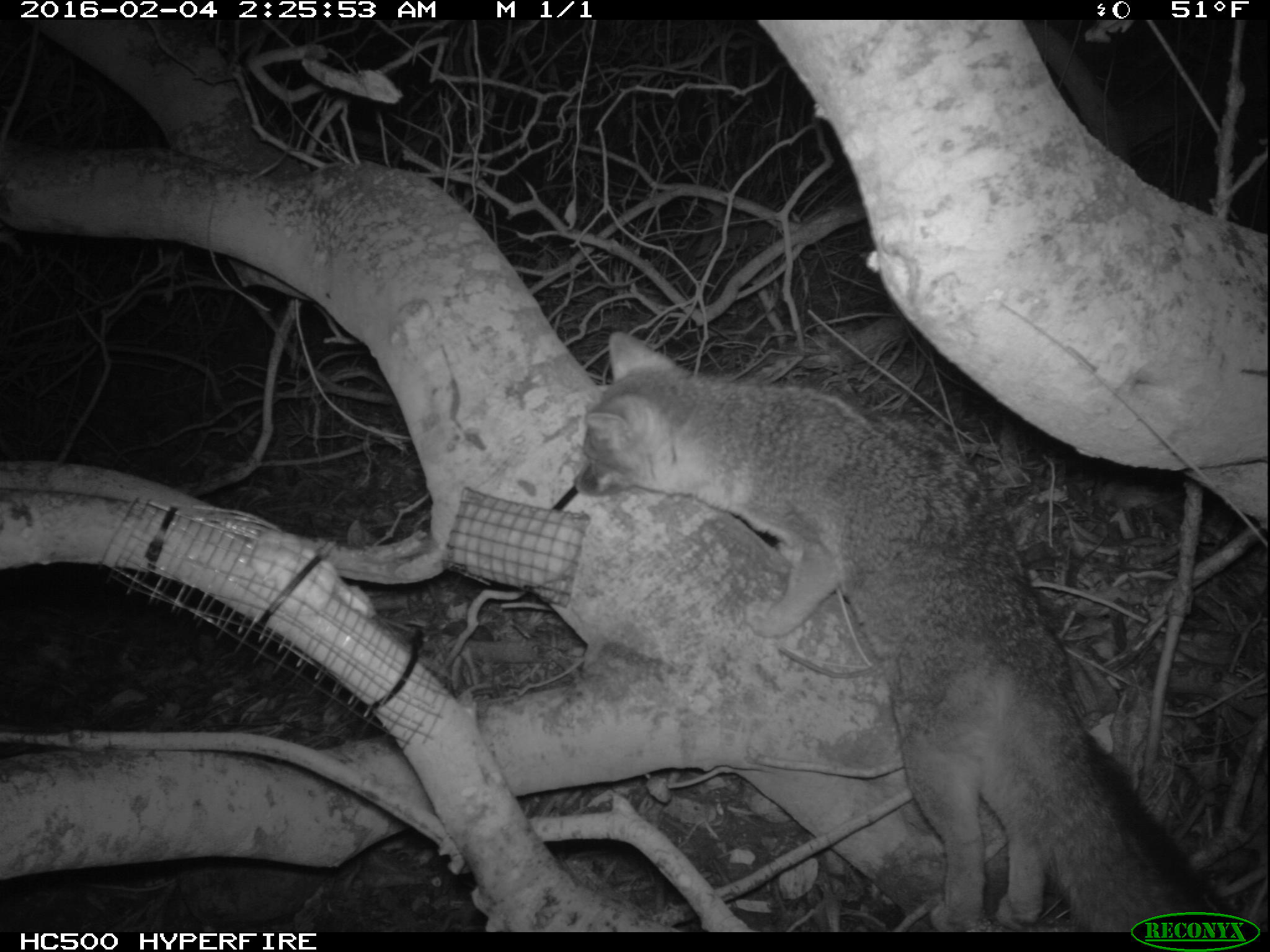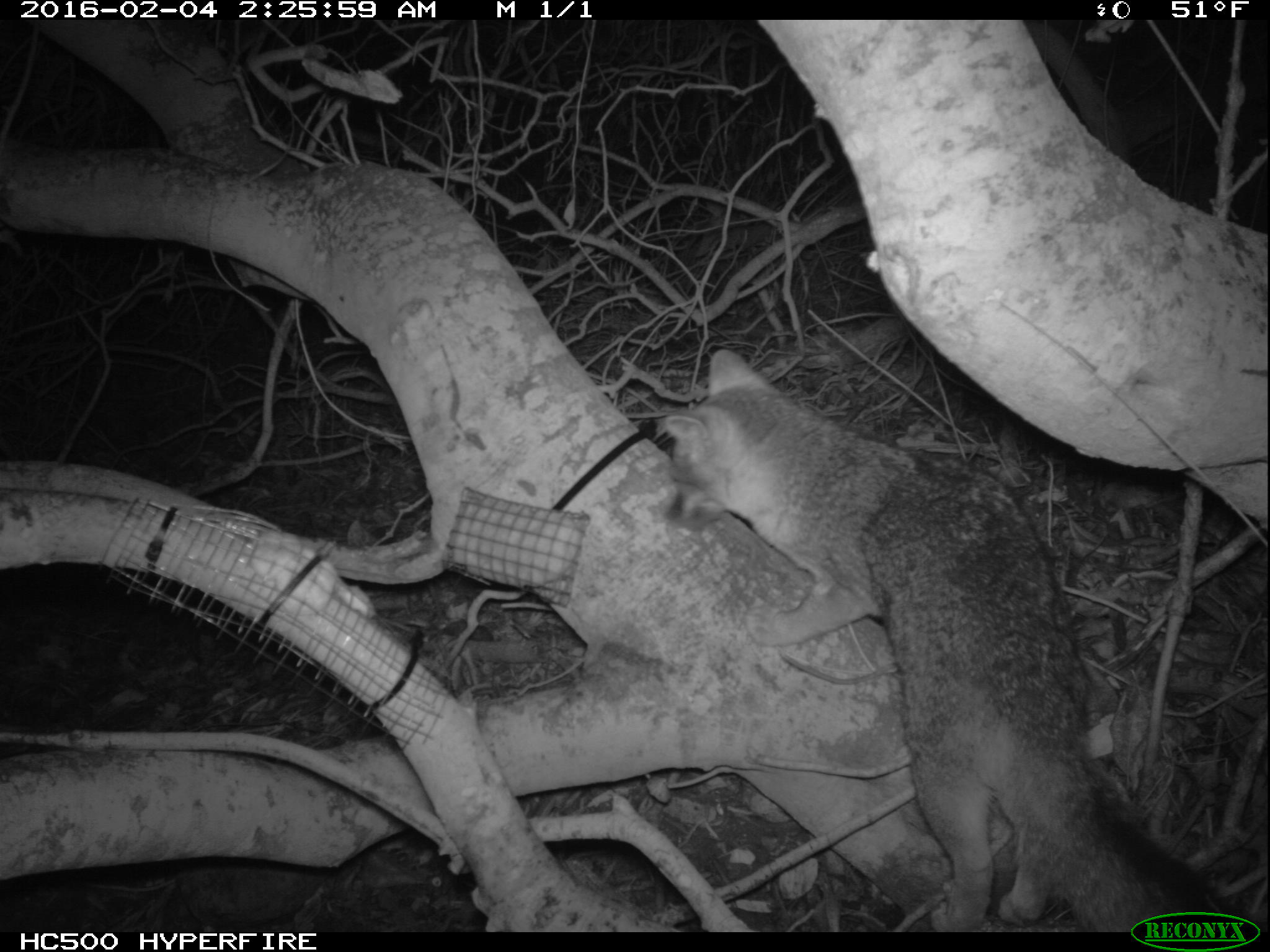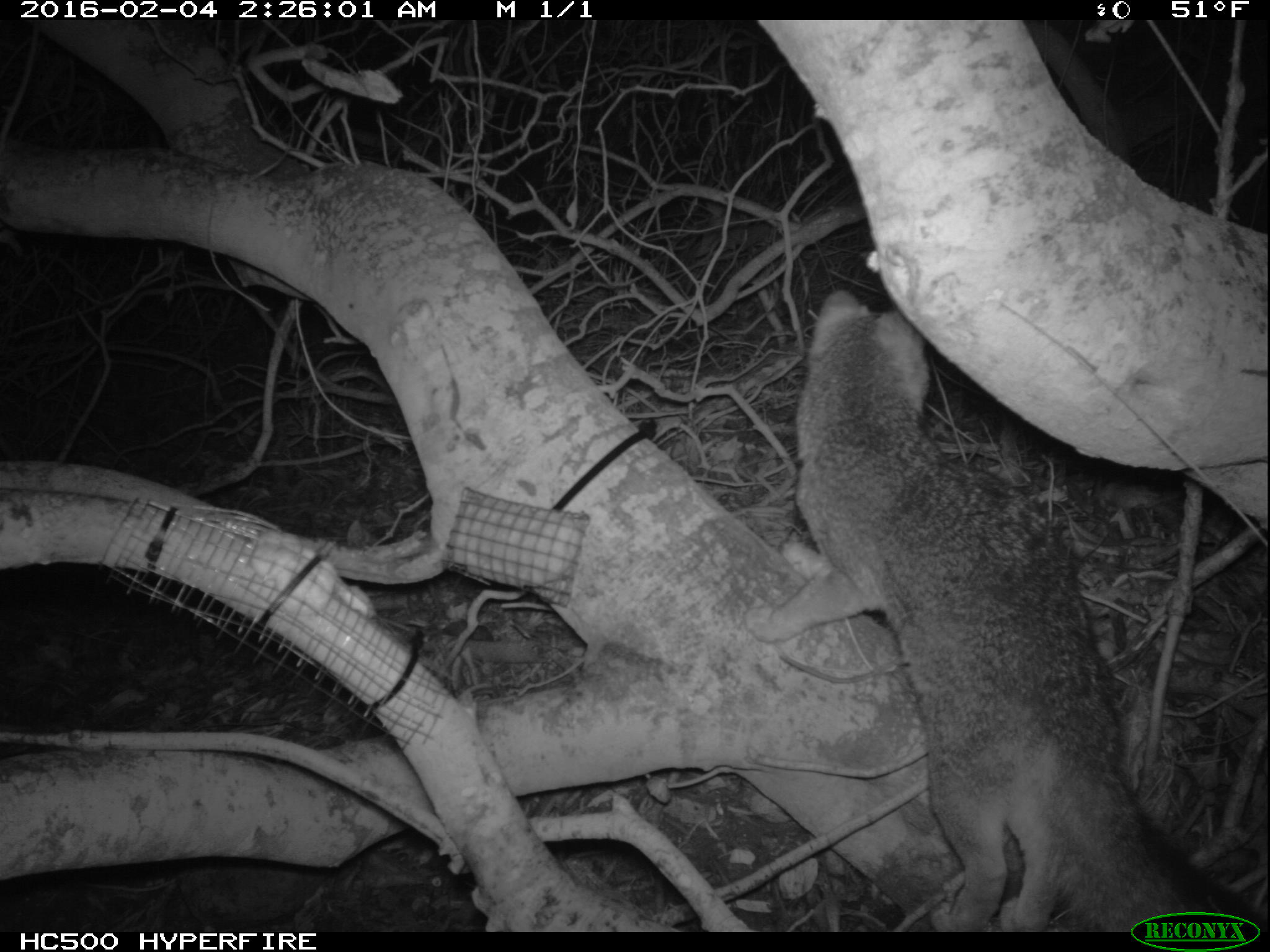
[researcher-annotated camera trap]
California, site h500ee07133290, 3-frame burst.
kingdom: Animalia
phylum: Chordata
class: Mammalia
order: Carnivora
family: Canidae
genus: Urocyon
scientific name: Urocyon littoralis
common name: island fox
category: fox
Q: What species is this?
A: Fox (island fox) (Urocyon littoralis).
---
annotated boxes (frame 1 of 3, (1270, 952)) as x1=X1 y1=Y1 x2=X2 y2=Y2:
fox: x1=575 y1=329 x2=1243 y2=931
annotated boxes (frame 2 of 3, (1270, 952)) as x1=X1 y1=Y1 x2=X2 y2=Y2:
fox: x1=663 y1=349 x2=1240 y2=933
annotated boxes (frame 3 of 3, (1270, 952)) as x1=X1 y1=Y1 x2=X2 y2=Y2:
fox: x1=743 y1=291 x2=1267 y2=932